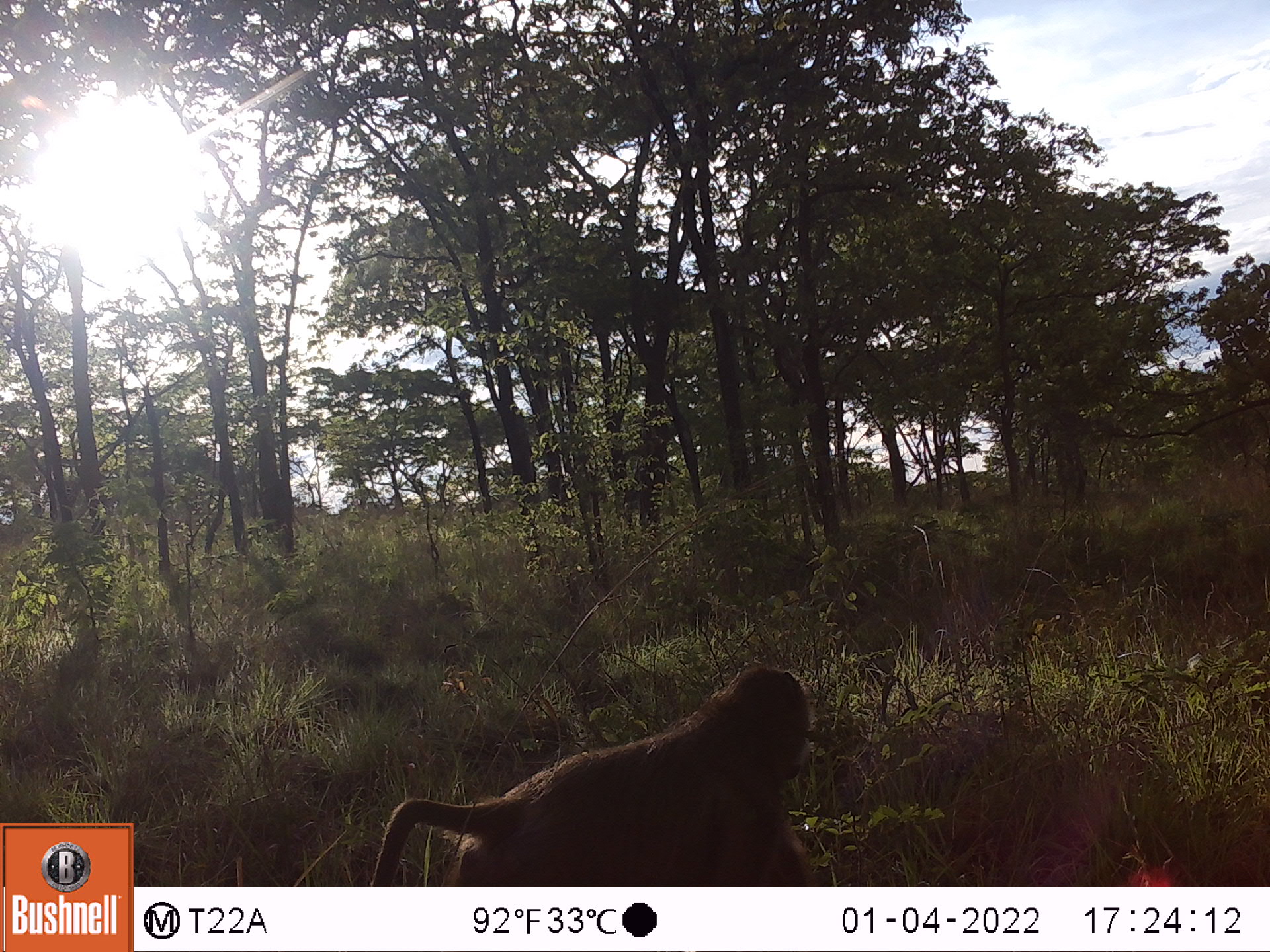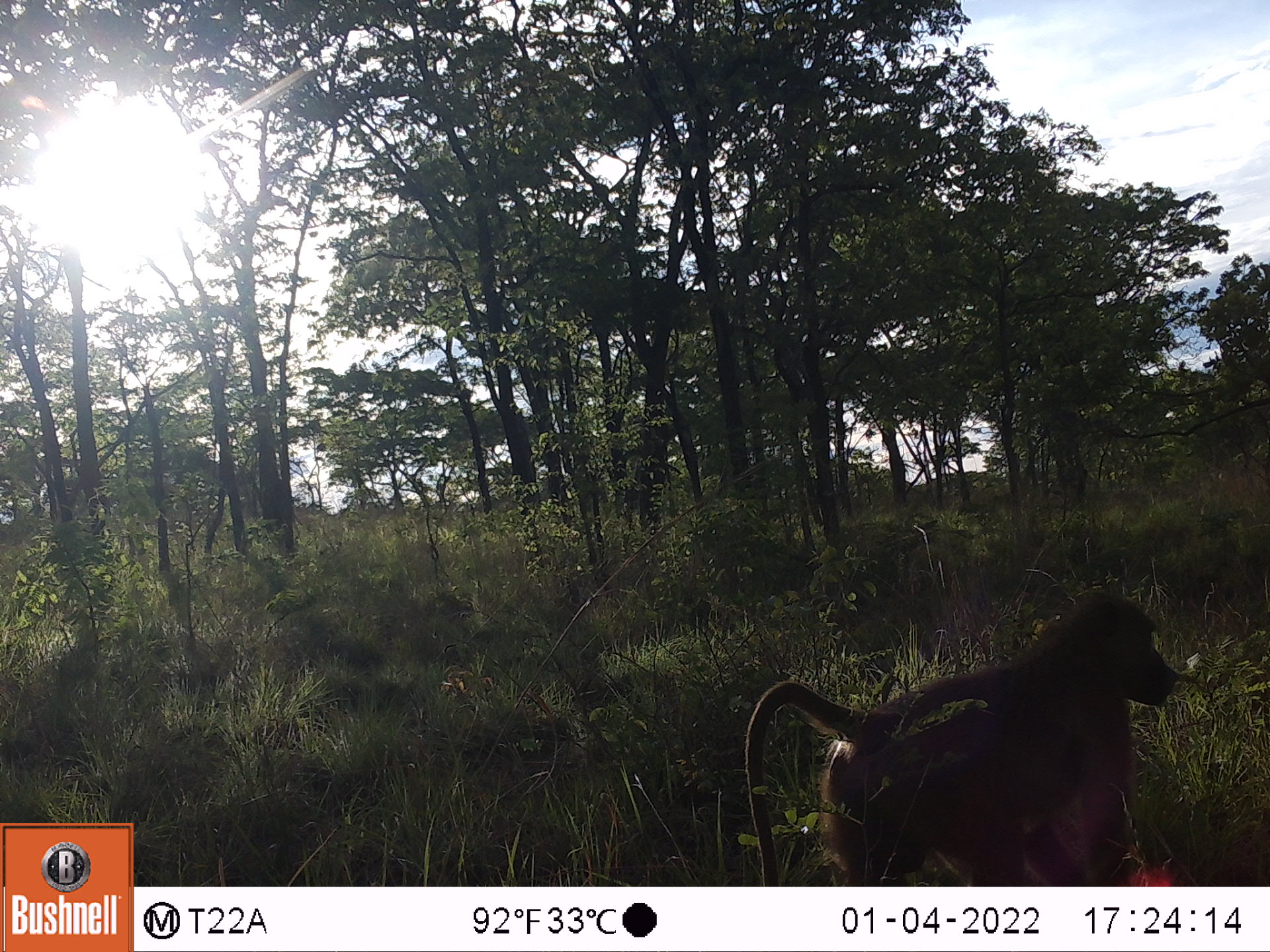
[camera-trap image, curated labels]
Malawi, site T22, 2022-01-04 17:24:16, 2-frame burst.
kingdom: Animalia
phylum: Chordata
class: Mammalia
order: Primates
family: Cercopithecidae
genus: Papio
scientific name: Papio cynocephalus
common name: yellow baboon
Yellow baboon (Papio cynocephalus), count 1.